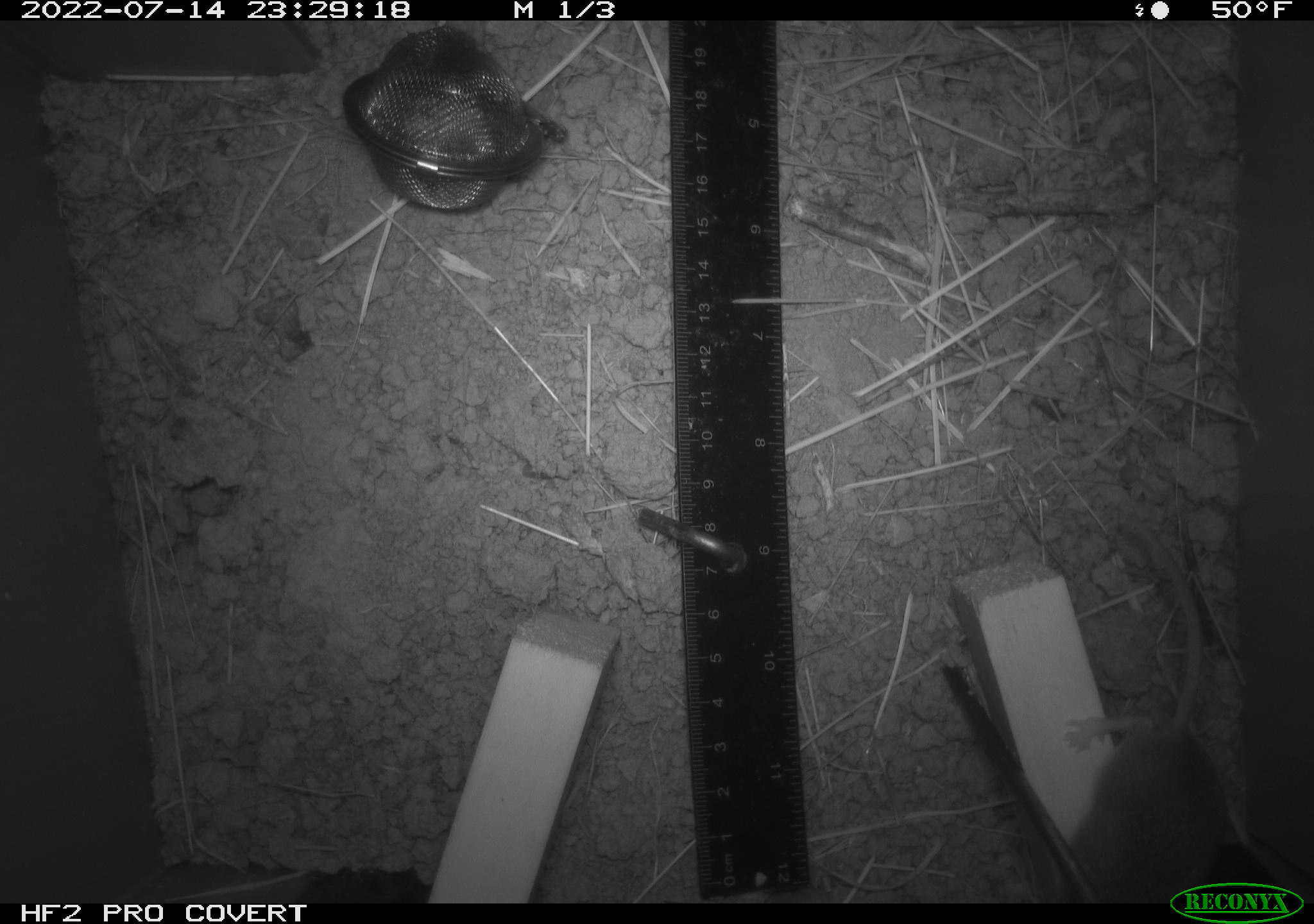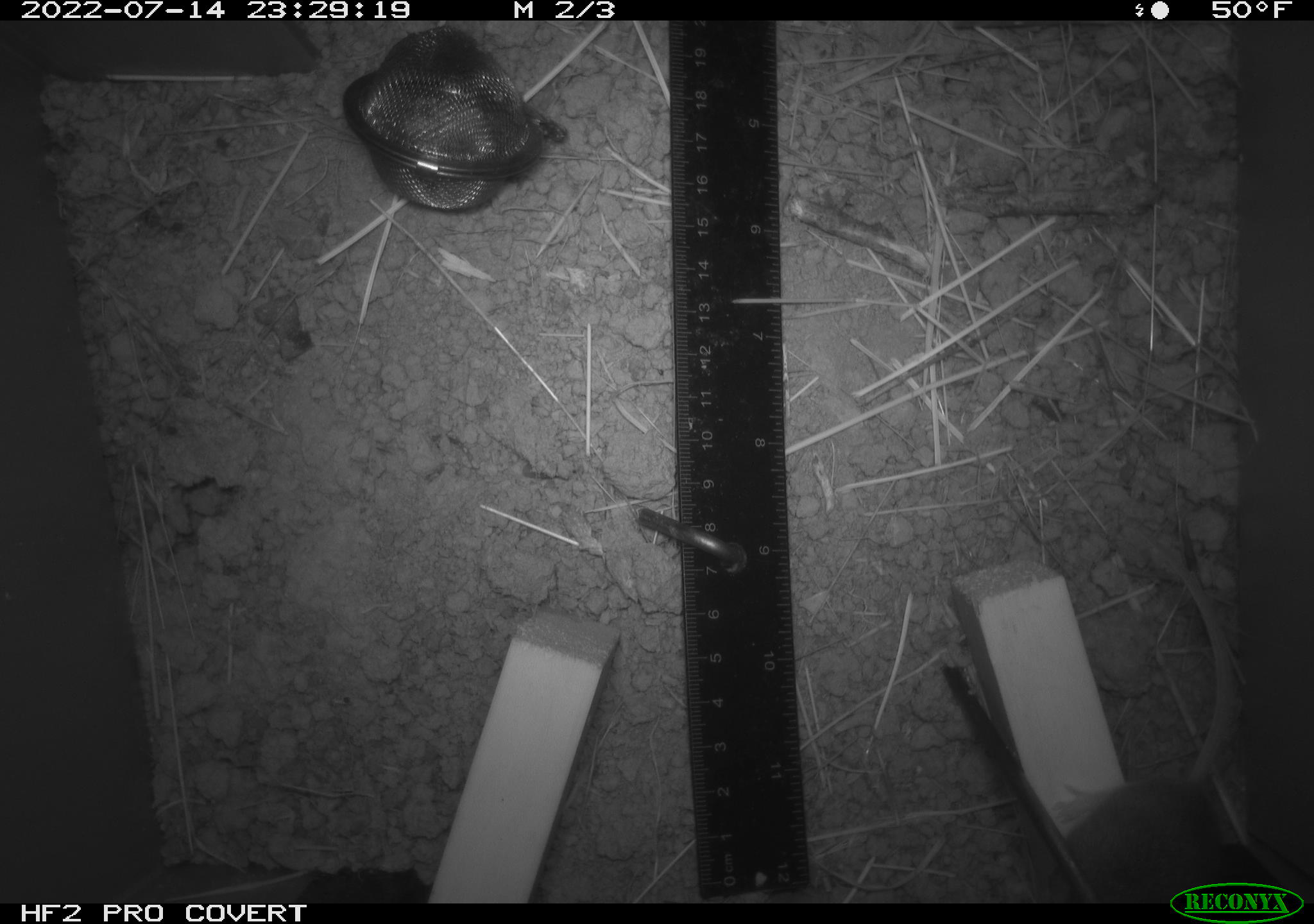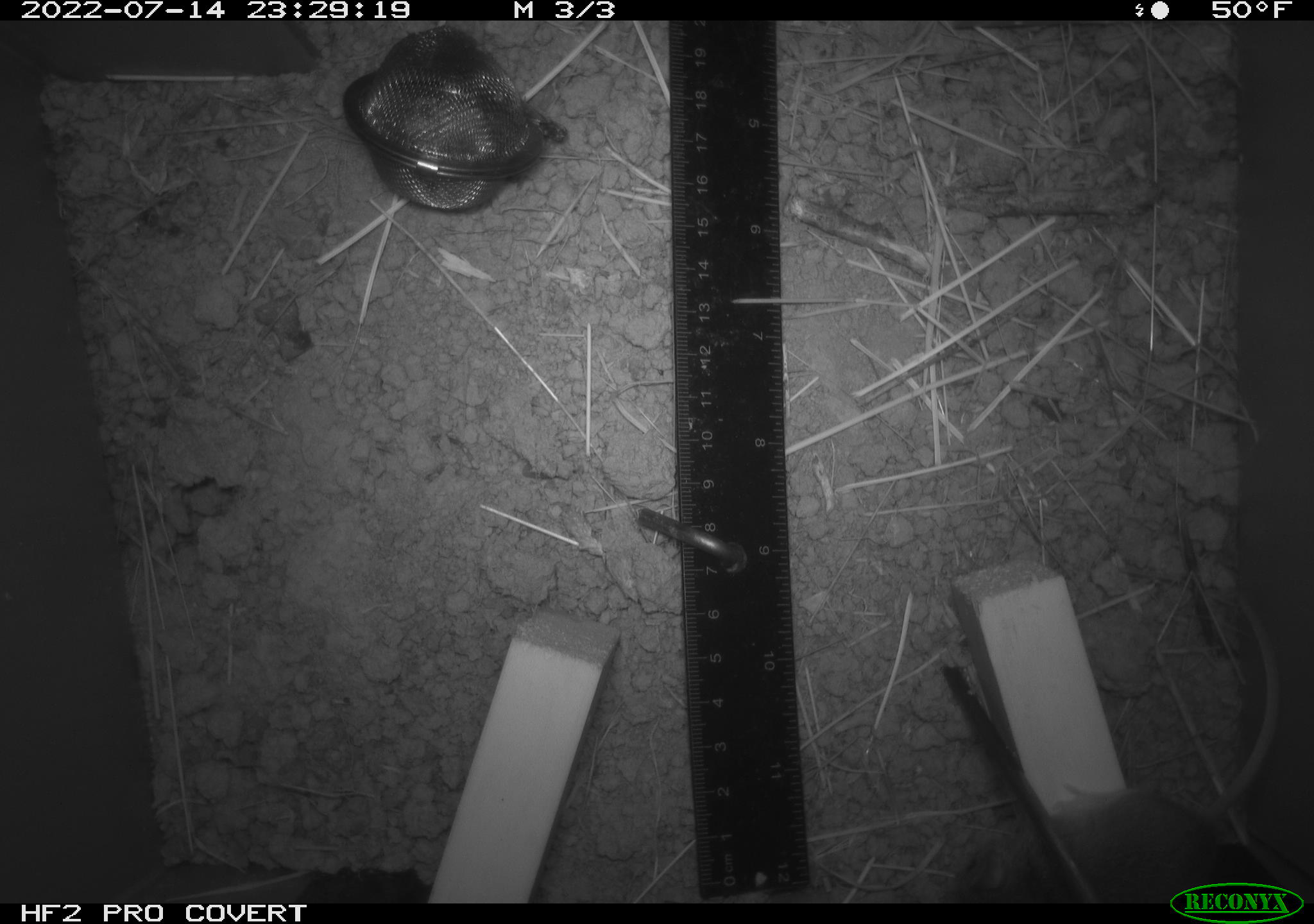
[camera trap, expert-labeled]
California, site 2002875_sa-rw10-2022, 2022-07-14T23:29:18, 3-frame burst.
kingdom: Animalia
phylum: Chordata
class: Mammalia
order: Rodentia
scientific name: Rodentia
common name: mouse species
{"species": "mouse species (Rodentia)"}